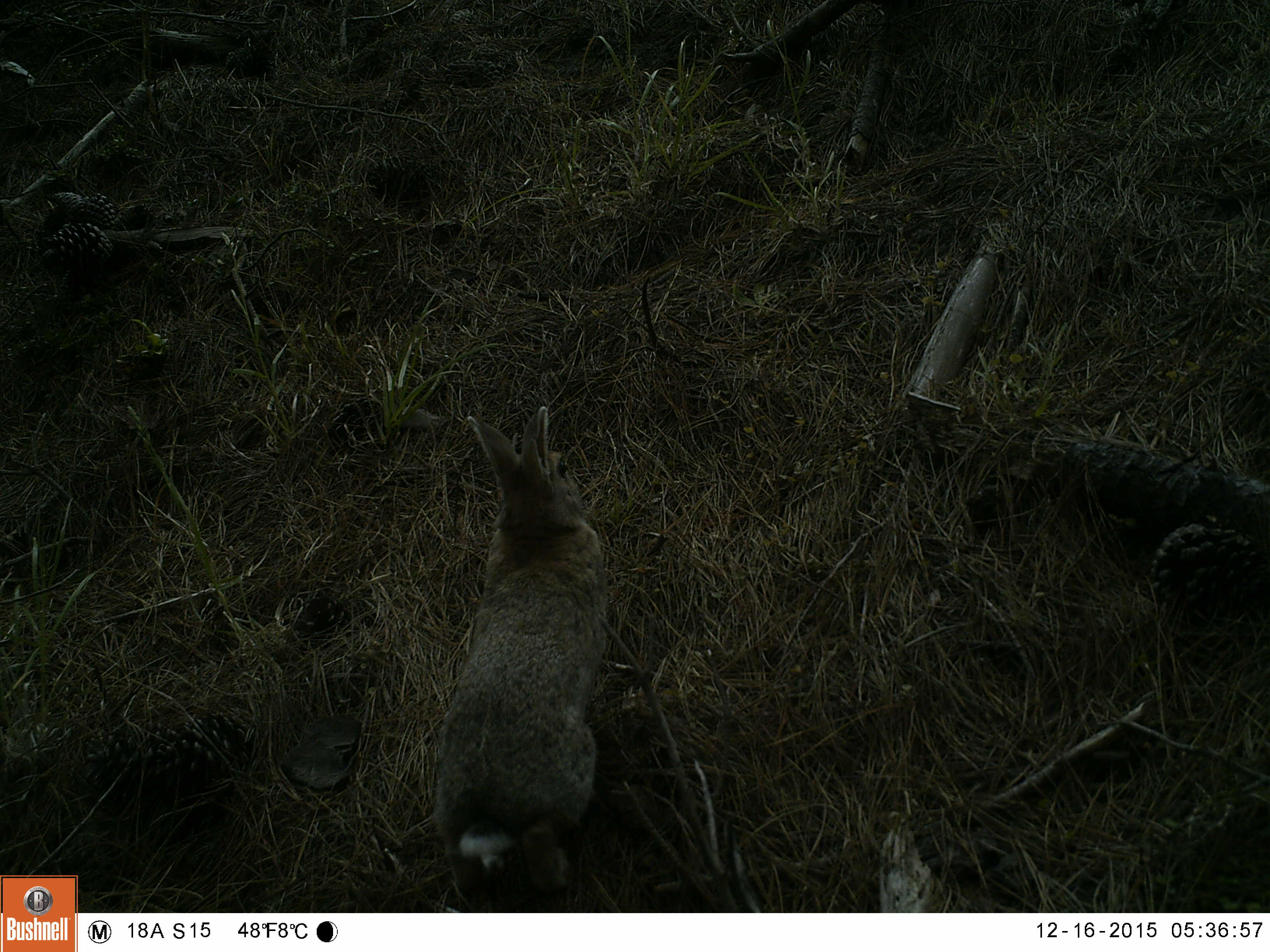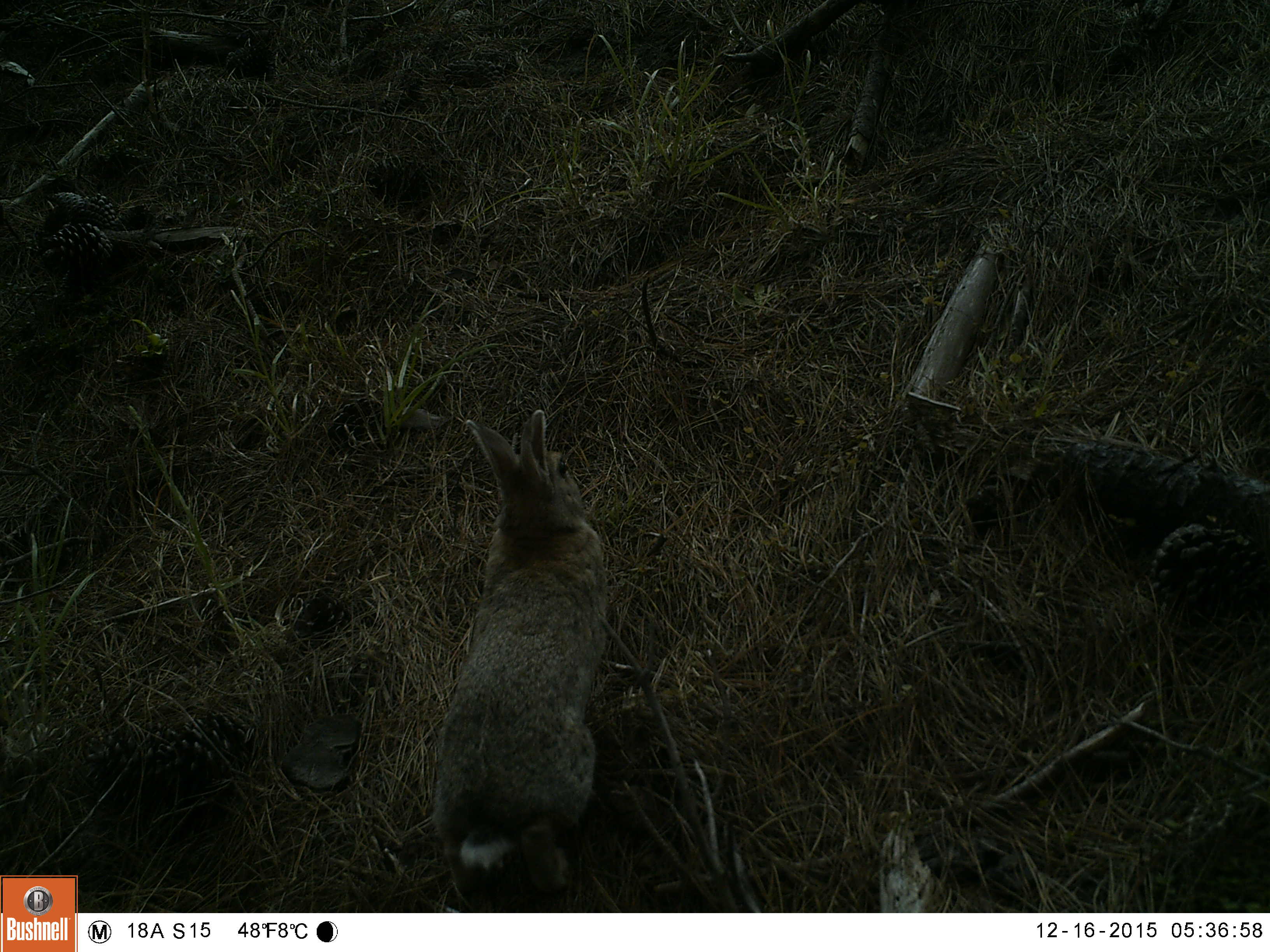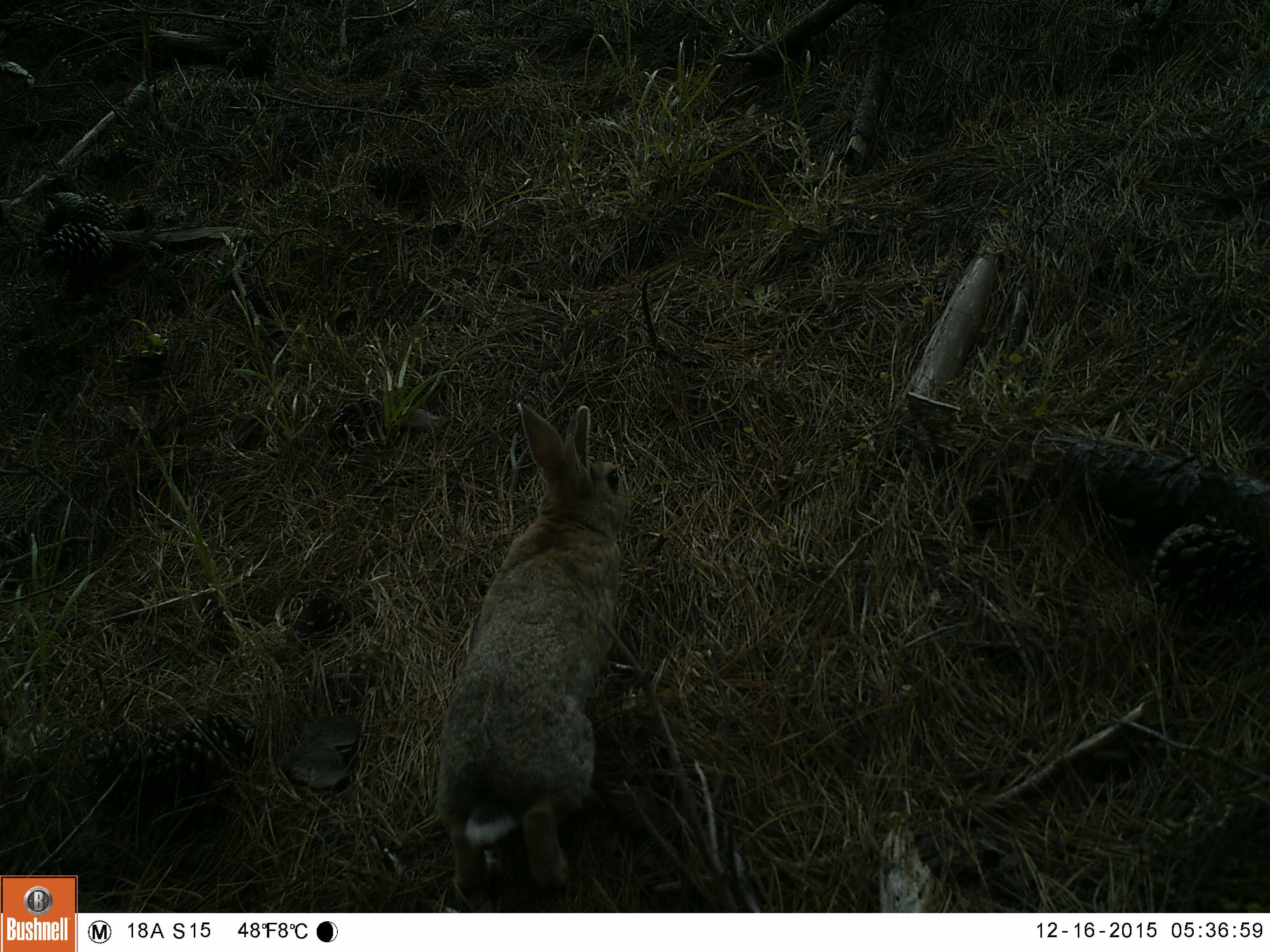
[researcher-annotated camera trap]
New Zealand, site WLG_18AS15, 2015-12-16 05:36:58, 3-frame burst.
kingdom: Animalia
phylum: Chordata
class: Mammalia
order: Lagomorpha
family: Leporidae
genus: Oryctolagus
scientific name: Oryctolagus cuniculus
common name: european rabbit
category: rabbit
Rabbit (european rabbit) (Oryctolagus cuniculus).